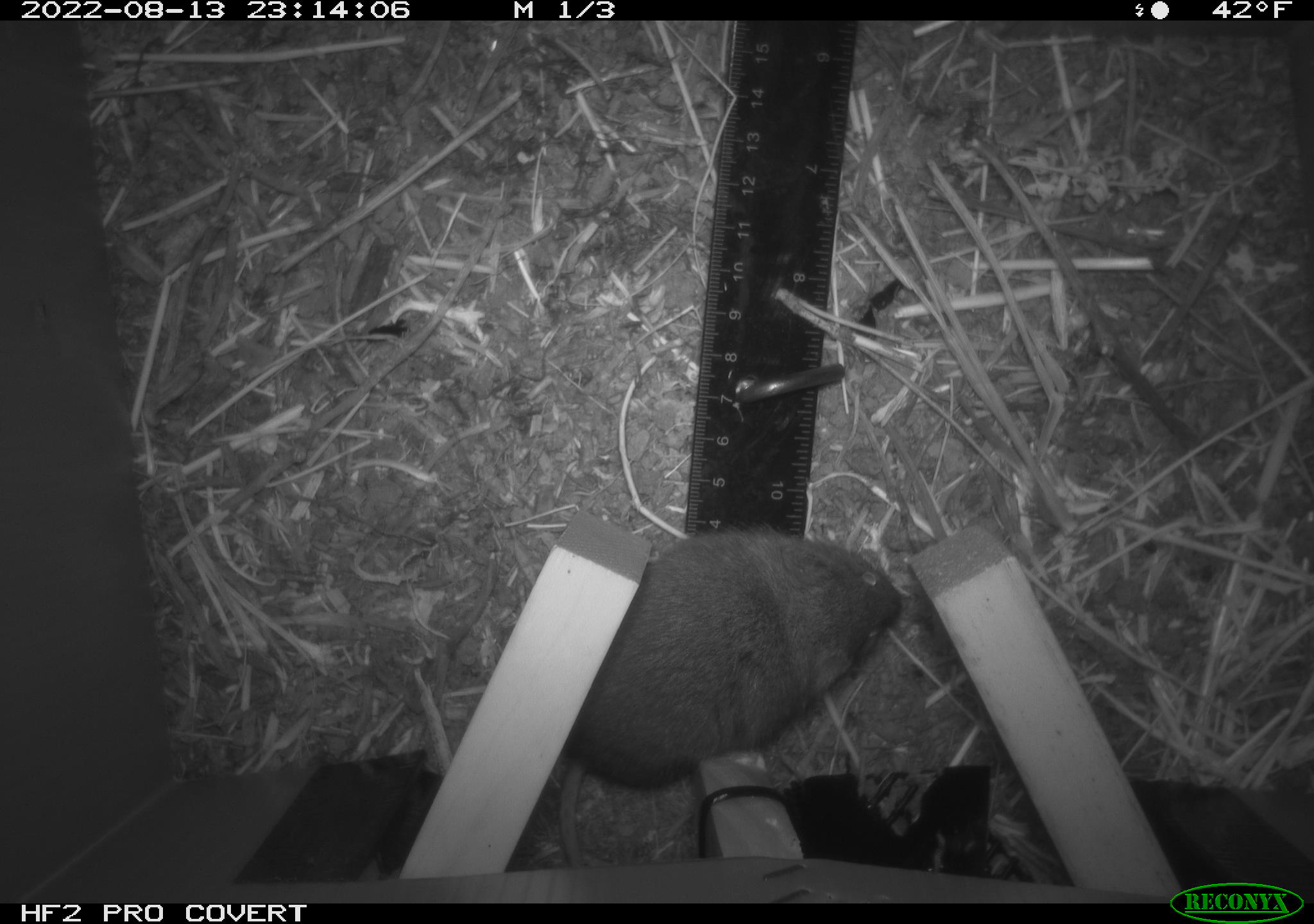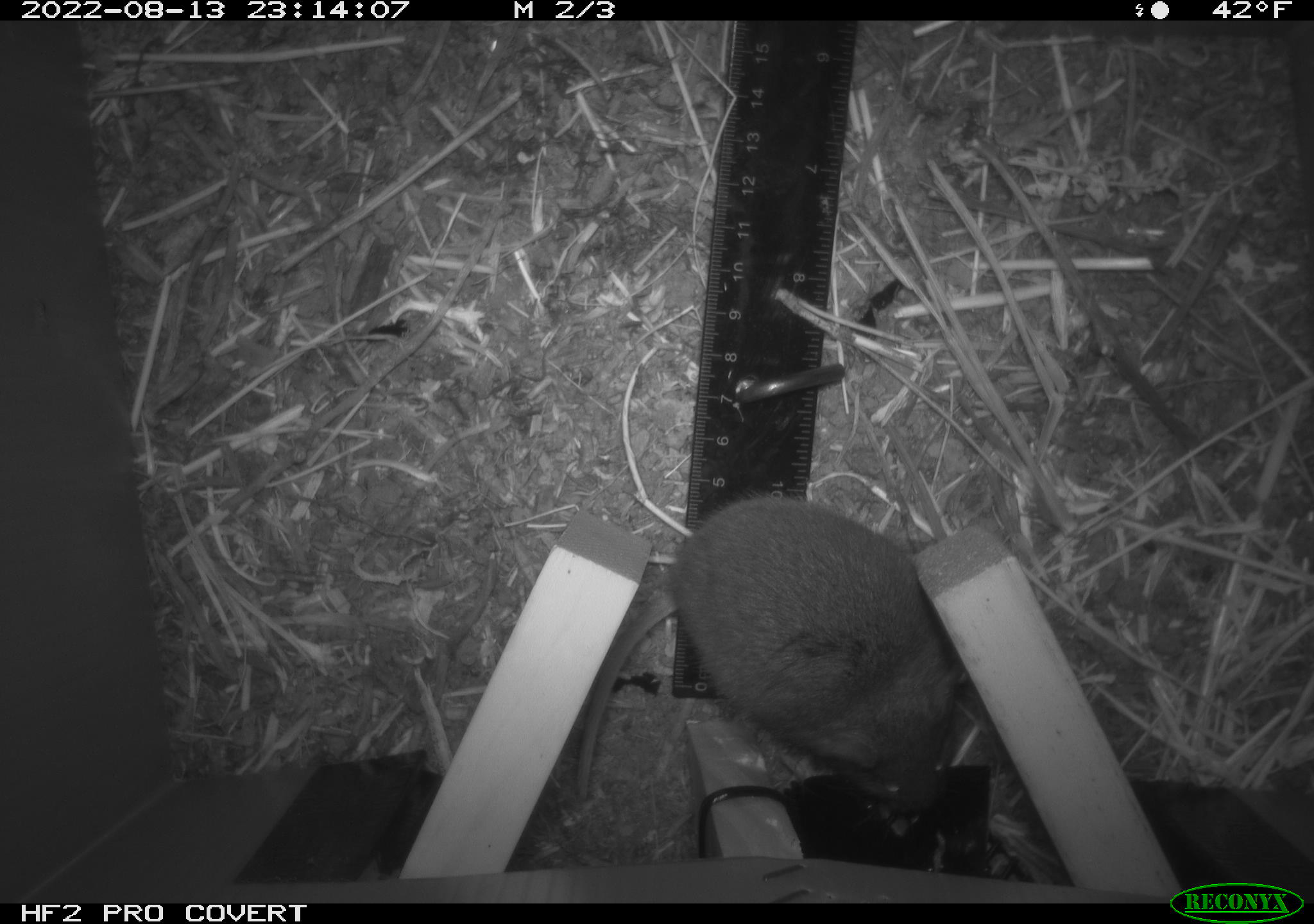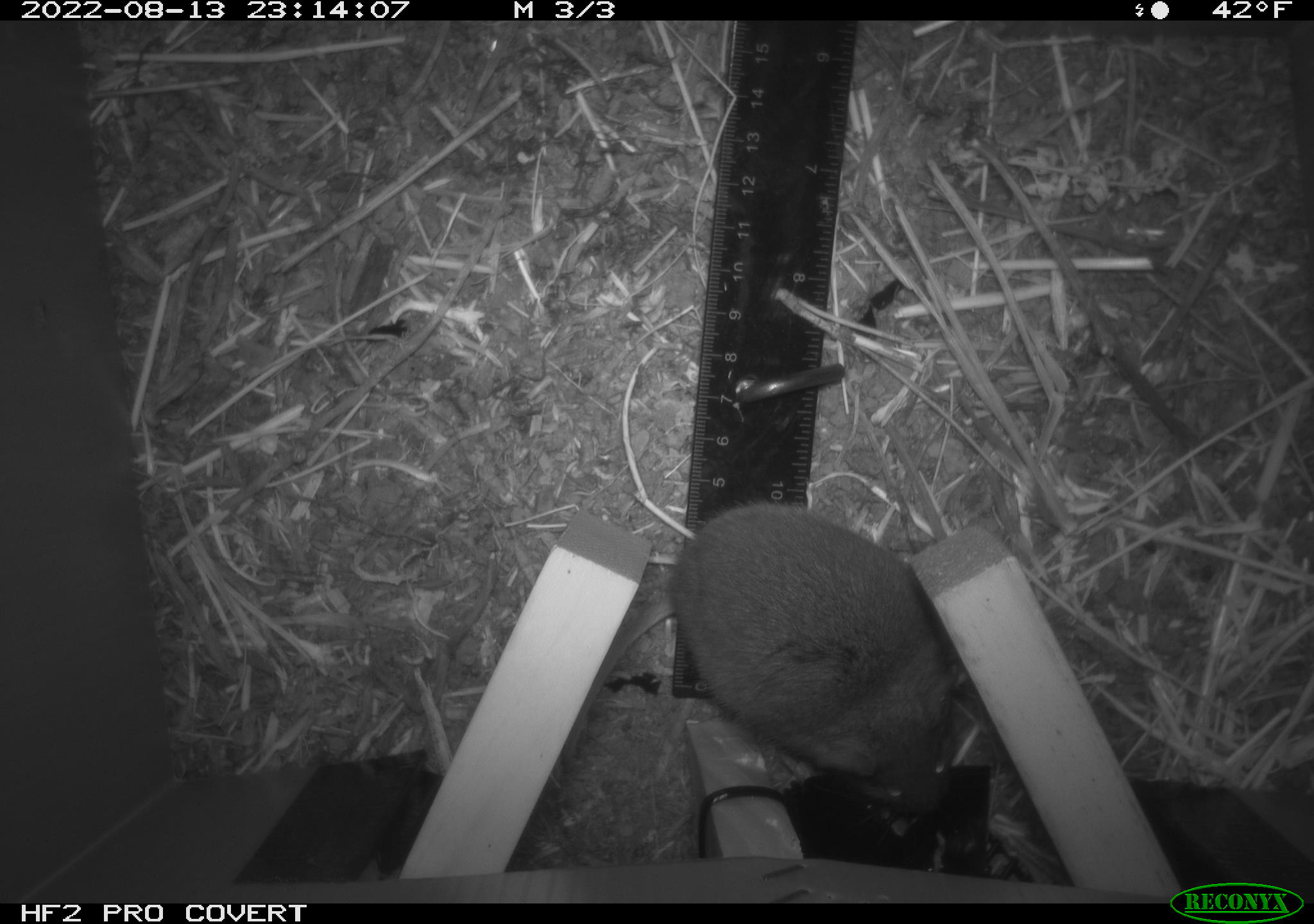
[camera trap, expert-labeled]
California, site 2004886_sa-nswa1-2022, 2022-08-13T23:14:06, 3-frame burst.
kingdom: Animalia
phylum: Chordata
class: Mammalia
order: Rodentia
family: Cricetidae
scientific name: Cricetidae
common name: hamsters, voles, lemmings, and allies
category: cricetidae family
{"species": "cricetidae family (hamsters, voles, lemmings, and allies) (Cricetidae)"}